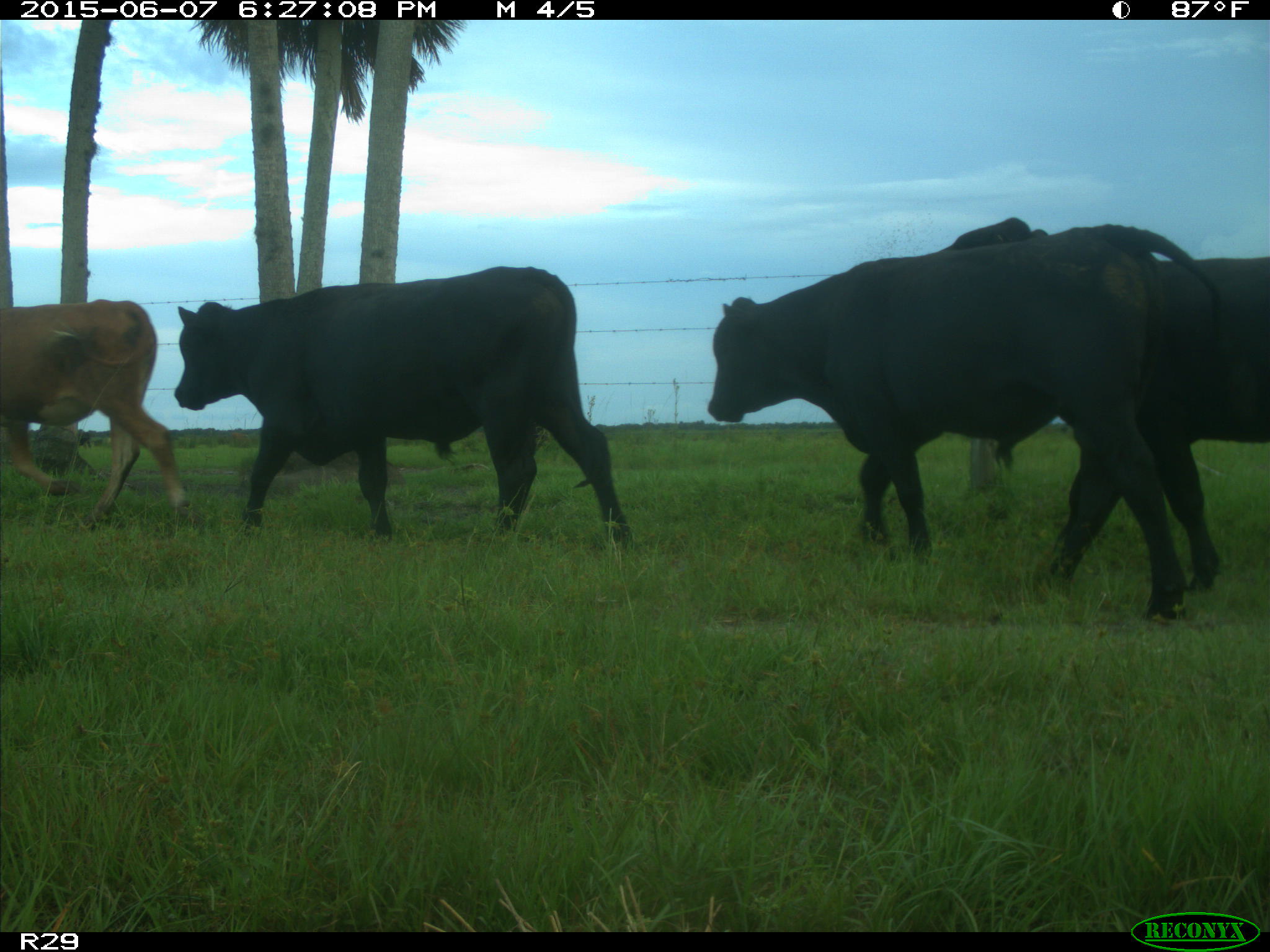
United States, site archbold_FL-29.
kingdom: Animalia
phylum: Chordata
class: Mammalia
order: Artiodactyla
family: Bovidae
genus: Bos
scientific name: Bos taurus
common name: domestic cow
Bos taurus (domestic cow).